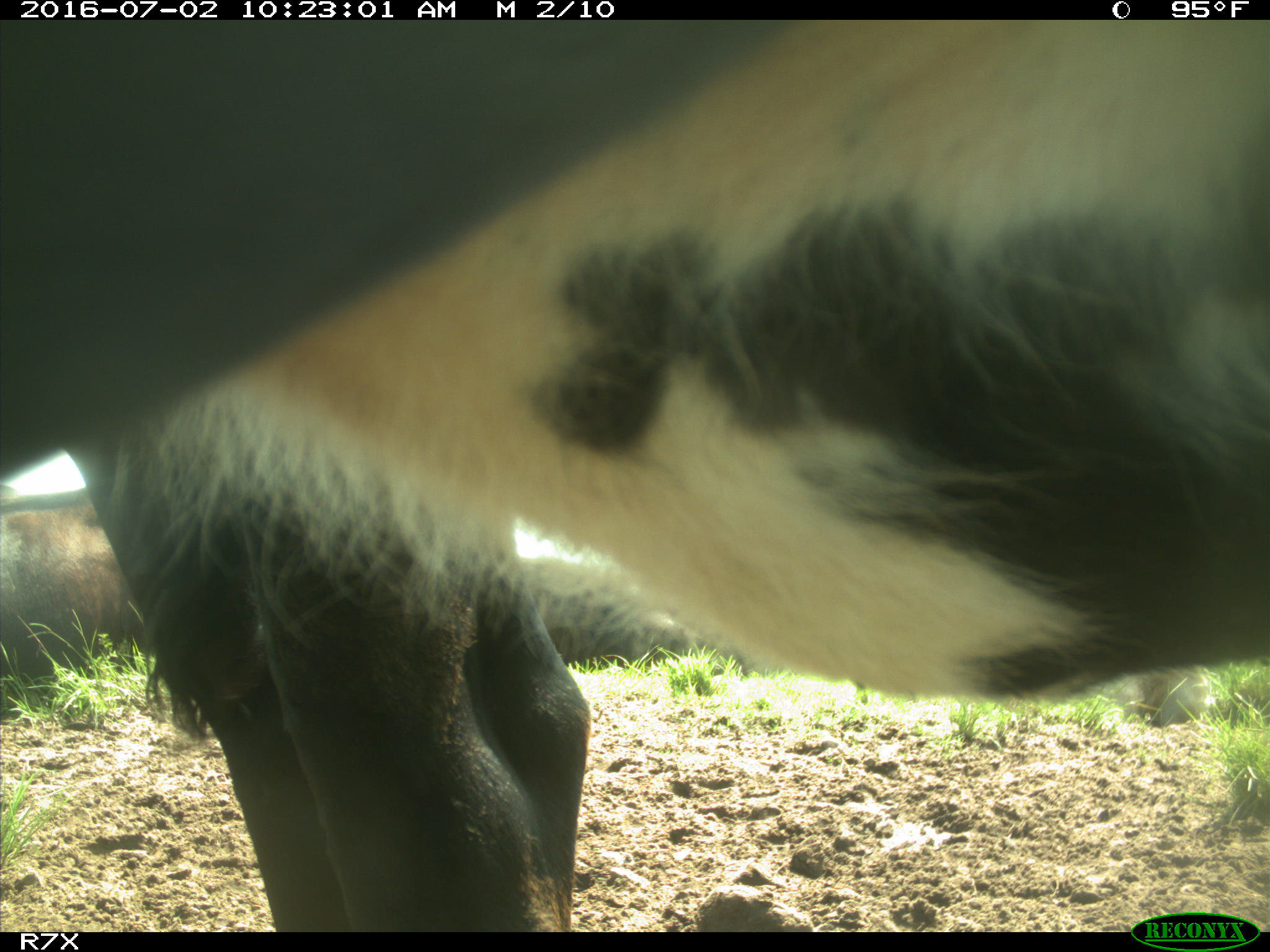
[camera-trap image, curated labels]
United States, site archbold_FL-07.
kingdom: Animalia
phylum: Chordata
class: Mammalia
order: Artiodactyla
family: Bovidae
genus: Bos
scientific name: Bos taurus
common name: domestic cow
Bos taurus (domestic cow).